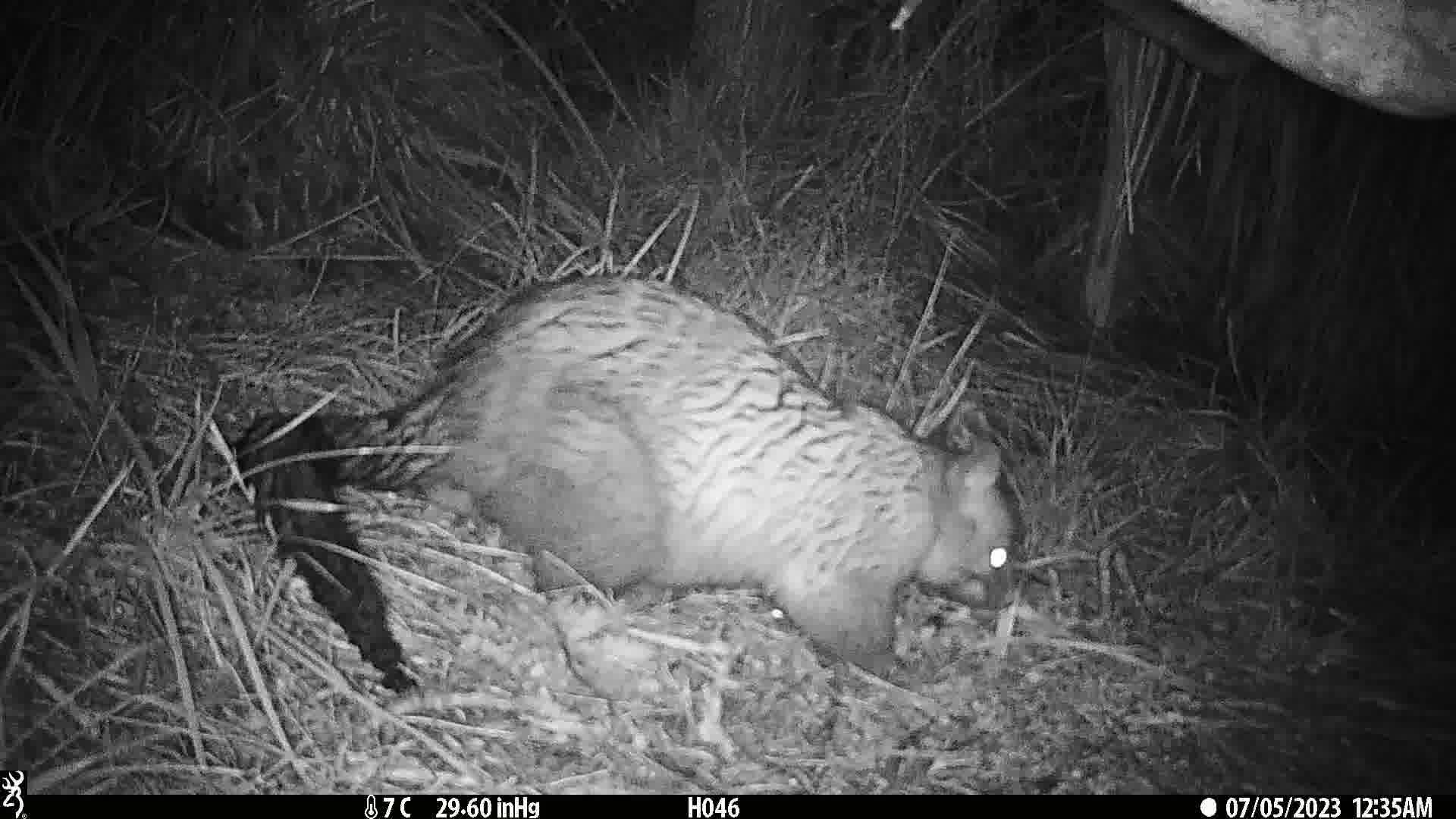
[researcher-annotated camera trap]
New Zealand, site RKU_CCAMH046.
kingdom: Animalia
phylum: Chordata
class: Mammalia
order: Diprotodontia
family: Phalangeridae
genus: Trichosurus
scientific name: Trichosurus vulpecula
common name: common brushtail possum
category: possum